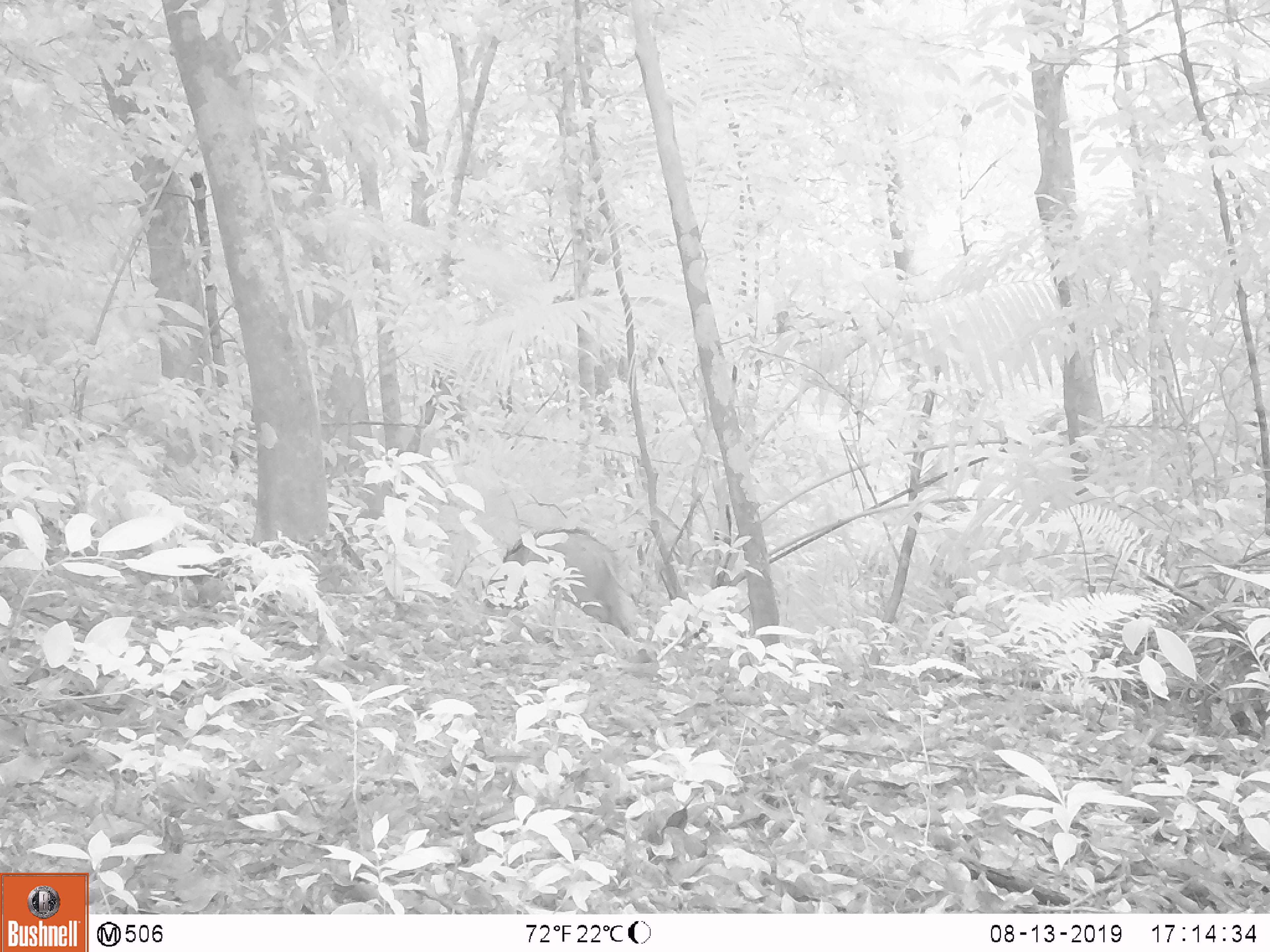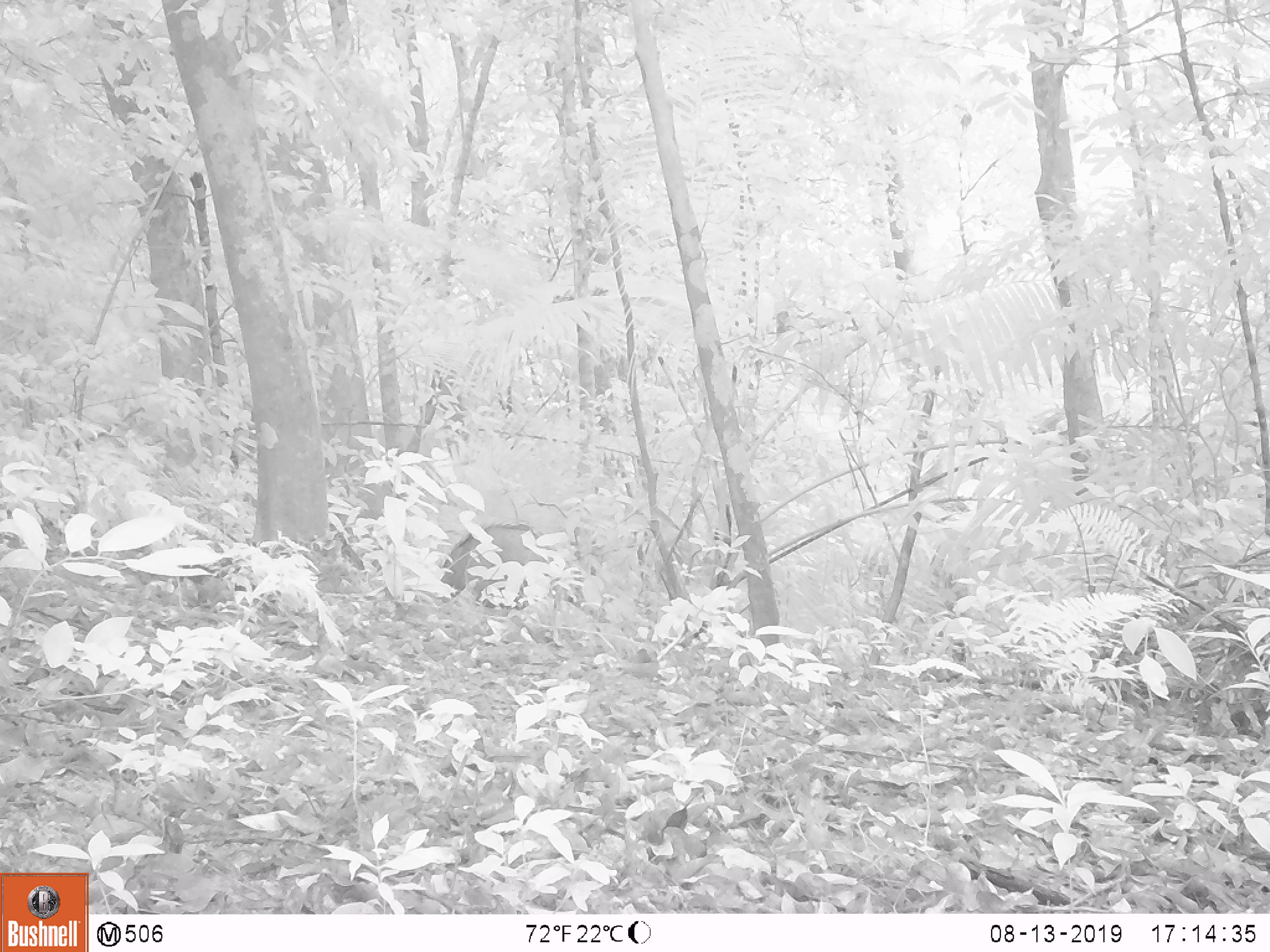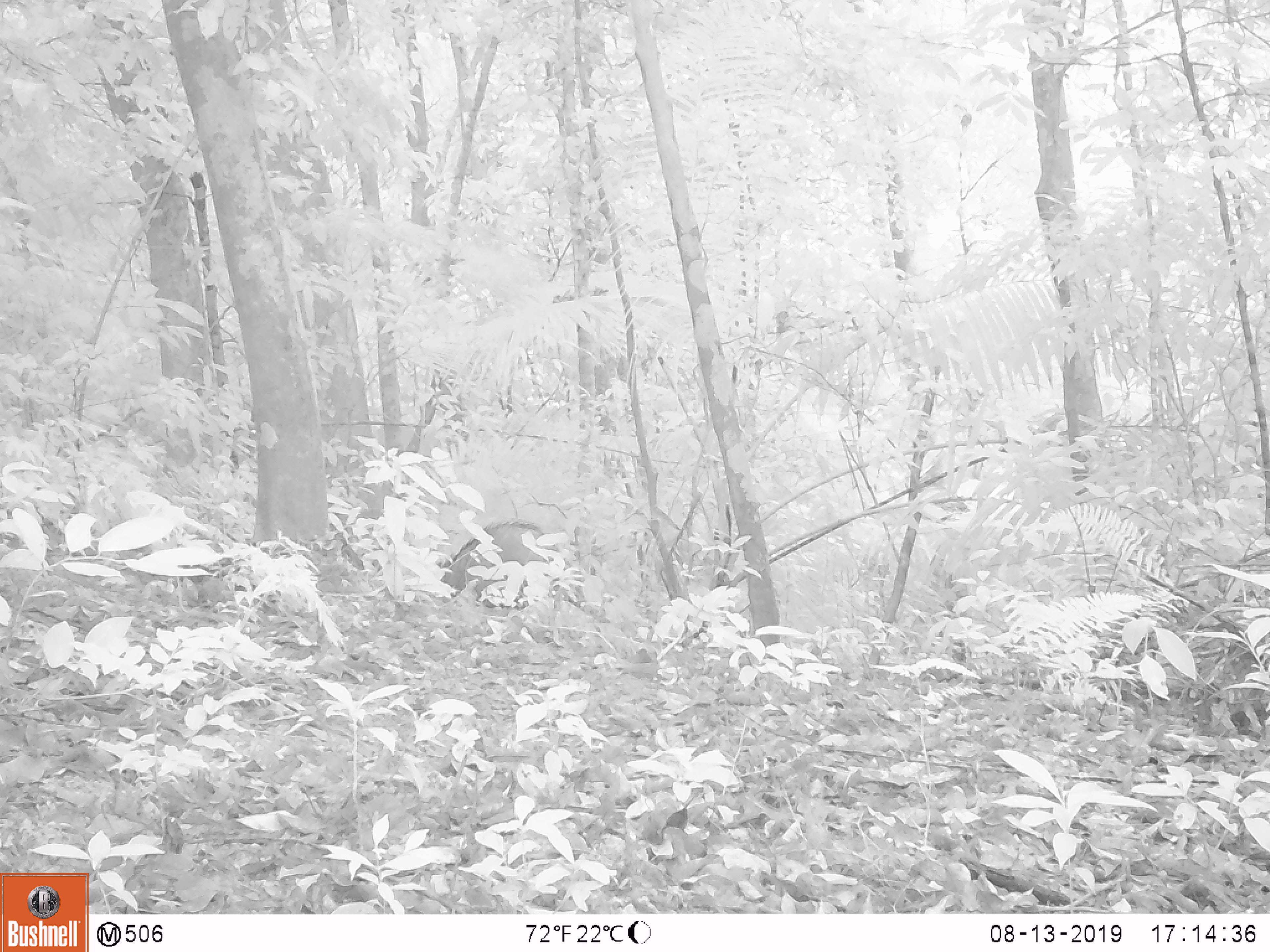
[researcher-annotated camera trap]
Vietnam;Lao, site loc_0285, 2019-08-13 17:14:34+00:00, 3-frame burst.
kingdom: Animalia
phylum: Chordata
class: Mammalia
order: Artiodactyla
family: Suidae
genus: Sus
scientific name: Sus scrofa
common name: eurasian wild pig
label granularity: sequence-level